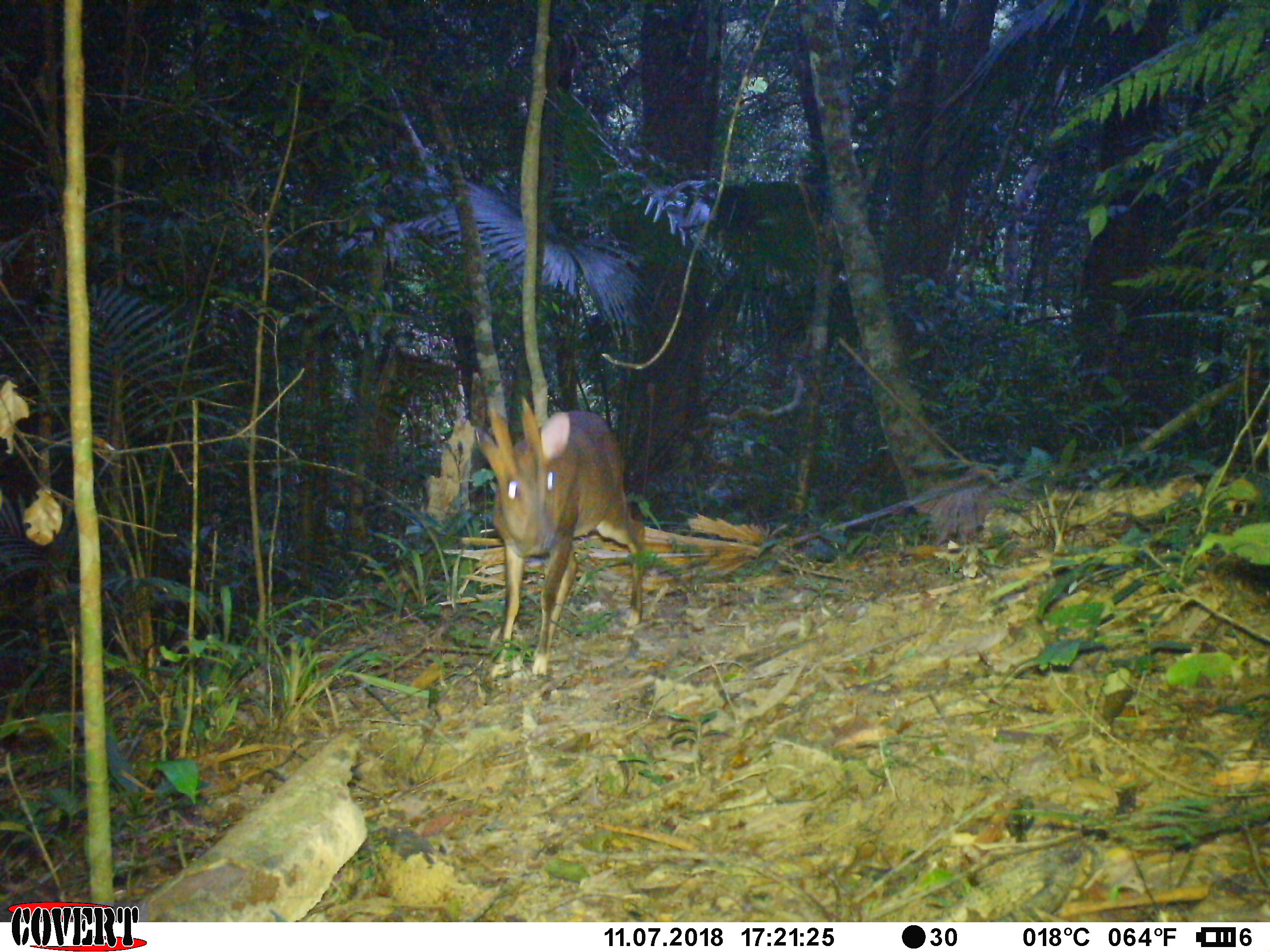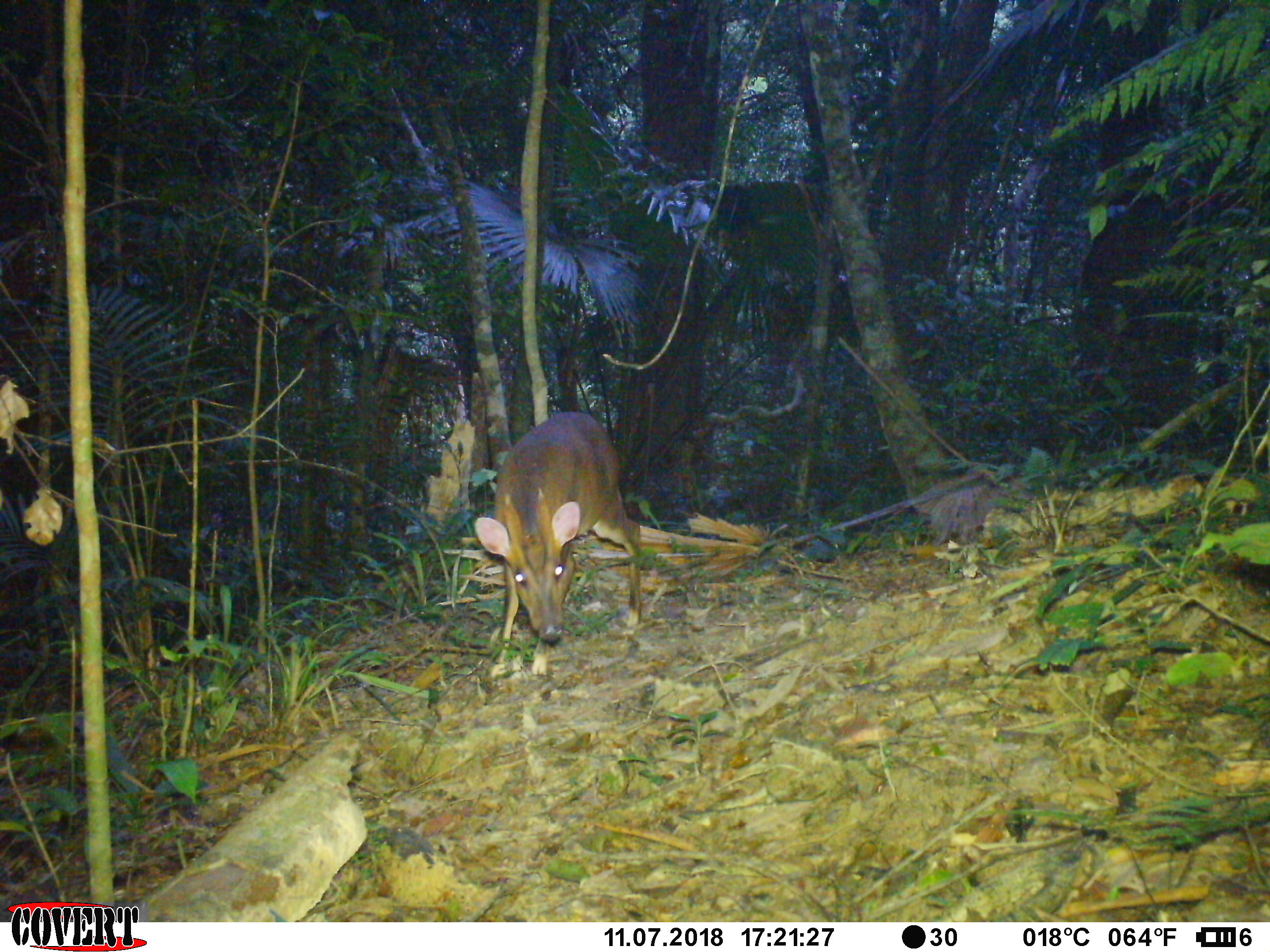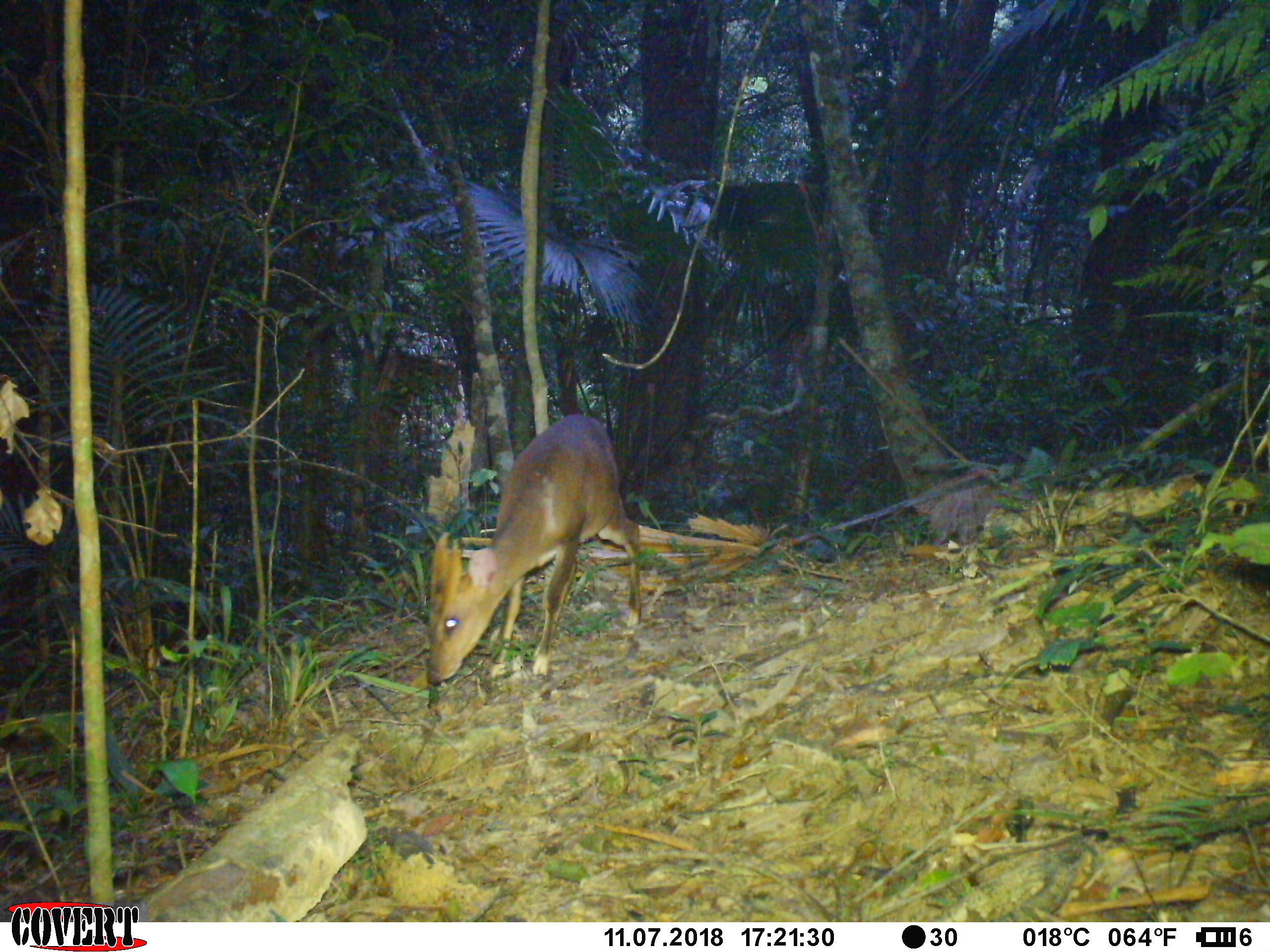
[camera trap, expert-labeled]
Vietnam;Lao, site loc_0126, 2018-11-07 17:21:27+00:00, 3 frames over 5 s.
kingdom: Animalia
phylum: Chordata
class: Mammalia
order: Artiodactyla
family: Cervidae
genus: Muntiacus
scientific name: Muntiacus vuquangensis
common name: large-antlered muntjac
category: large antlered muntjac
Large antlered muntjac (large-antlered muntjac) (Muntiacus vuquangensis). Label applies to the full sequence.